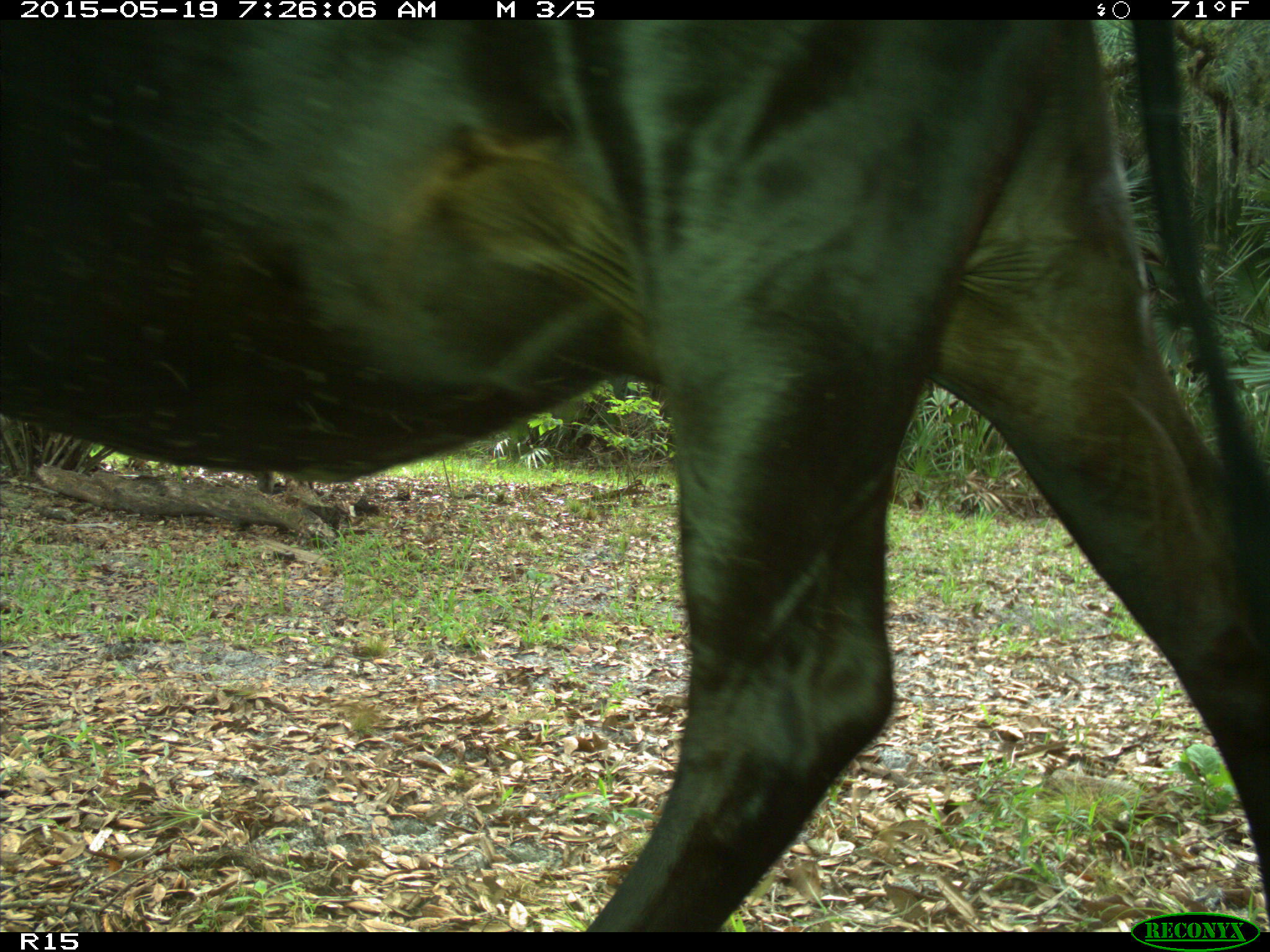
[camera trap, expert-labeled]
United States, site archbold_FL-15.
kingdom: Animalia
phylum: Chordata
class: Mammalia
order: Artiodactyla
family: Bovidae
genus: Bos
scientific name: Bos taurus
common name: domestic cow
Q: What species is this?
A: Bos taurus (domestic cow).